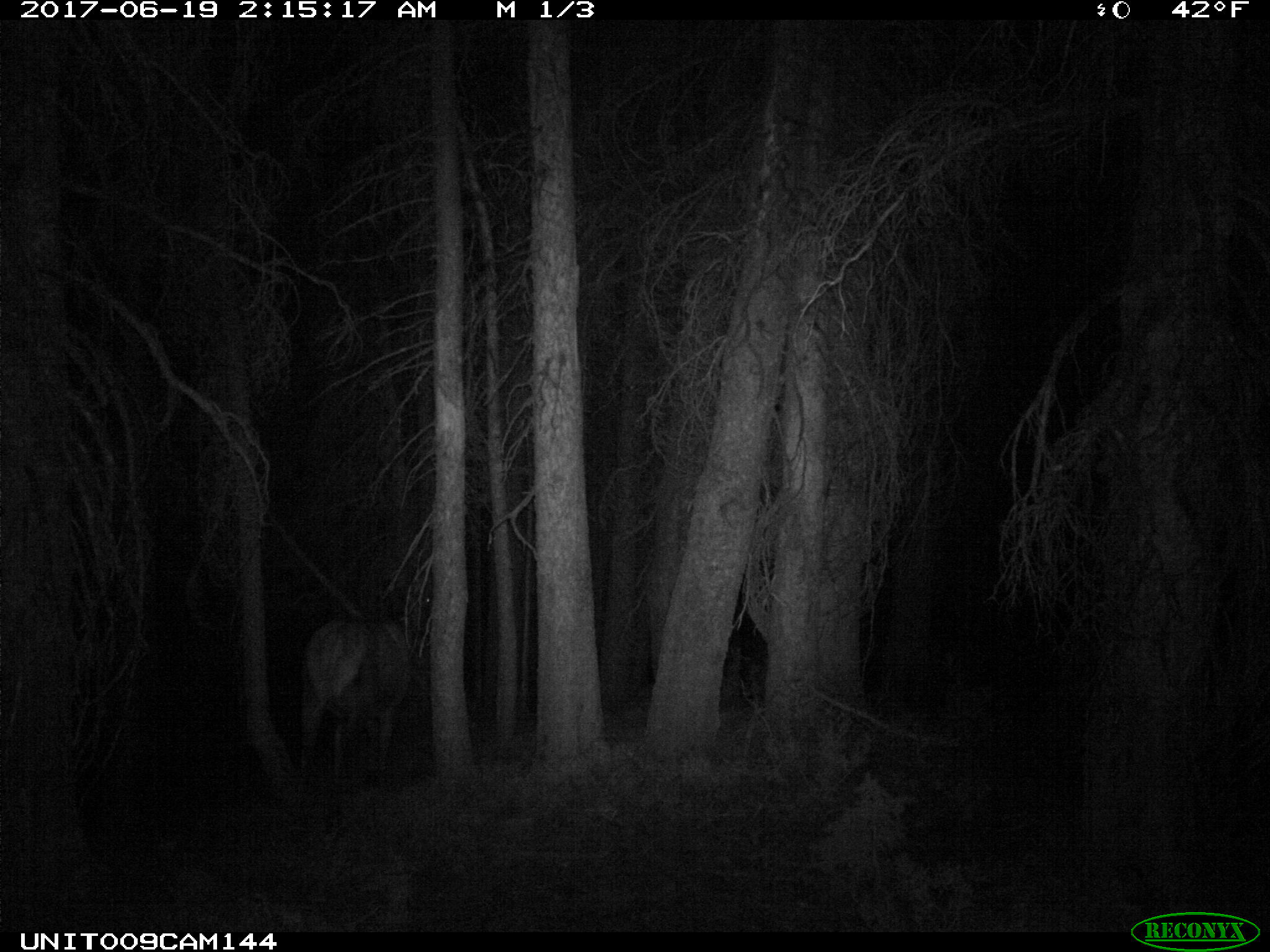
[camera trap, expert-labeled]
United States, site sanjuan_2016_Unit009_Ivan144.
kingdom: Animalia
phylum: Chordata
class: Mammalia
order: Artiodactyla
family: Cervidae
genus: Cervus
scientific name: Cervus elaphus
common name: red deer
Cervus elaphus (red deer).